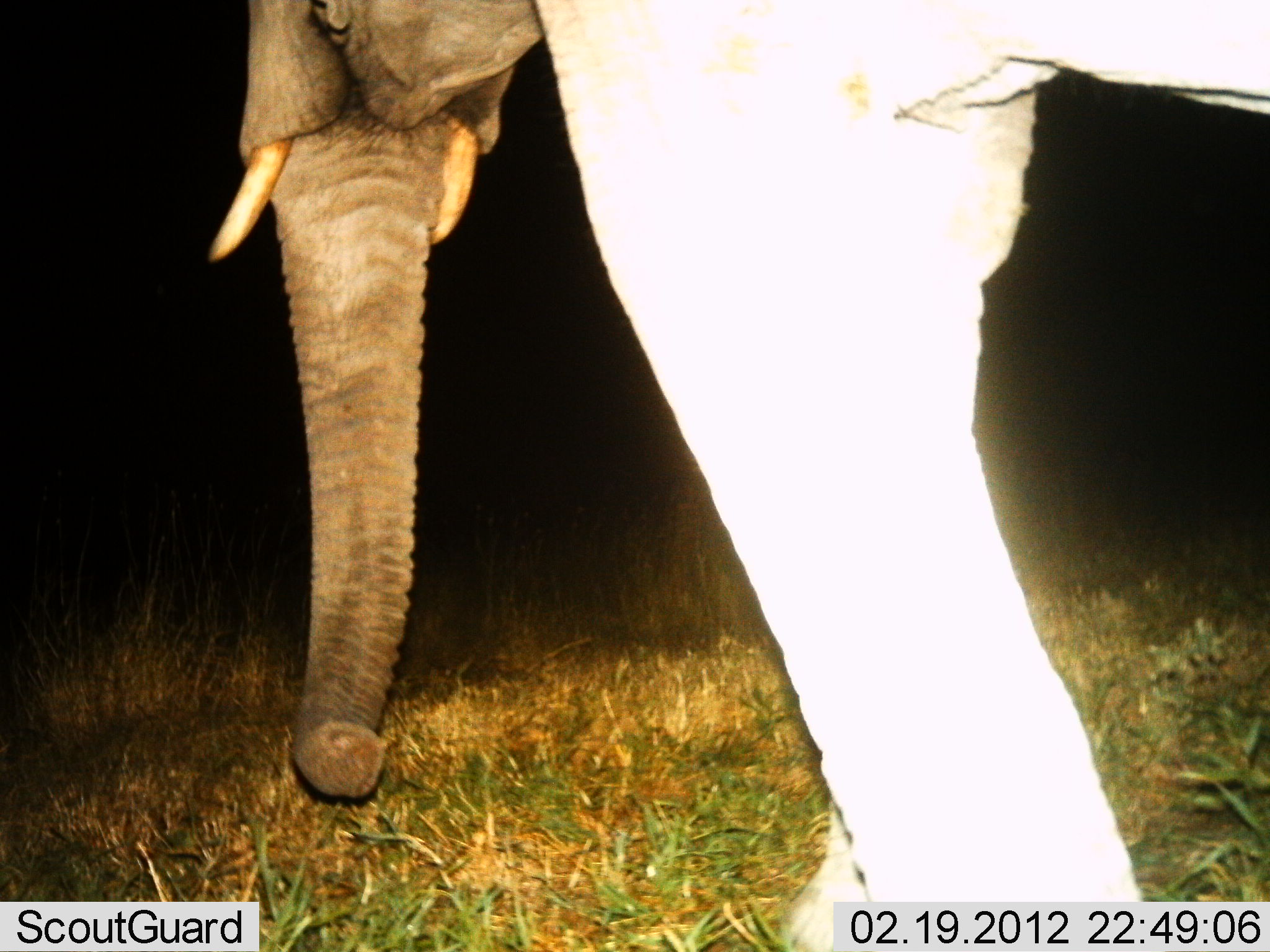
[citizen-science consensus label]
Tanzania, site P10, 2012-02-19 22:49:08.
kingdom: Animalia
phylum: Chordata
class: Mammalia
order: Proboscidea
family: Elephantidae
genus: Loxodonta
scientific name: Loxodonta africana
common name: african bush elephant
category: elephant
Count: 1.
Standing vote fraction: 24%.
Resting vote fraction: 0%.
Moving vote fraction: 71%.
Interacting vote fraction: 0%.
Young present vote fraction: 0%.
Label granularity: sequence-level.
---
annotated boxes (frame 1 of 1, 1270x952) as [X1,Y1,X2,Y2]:
animal: [210,6,1270,952]